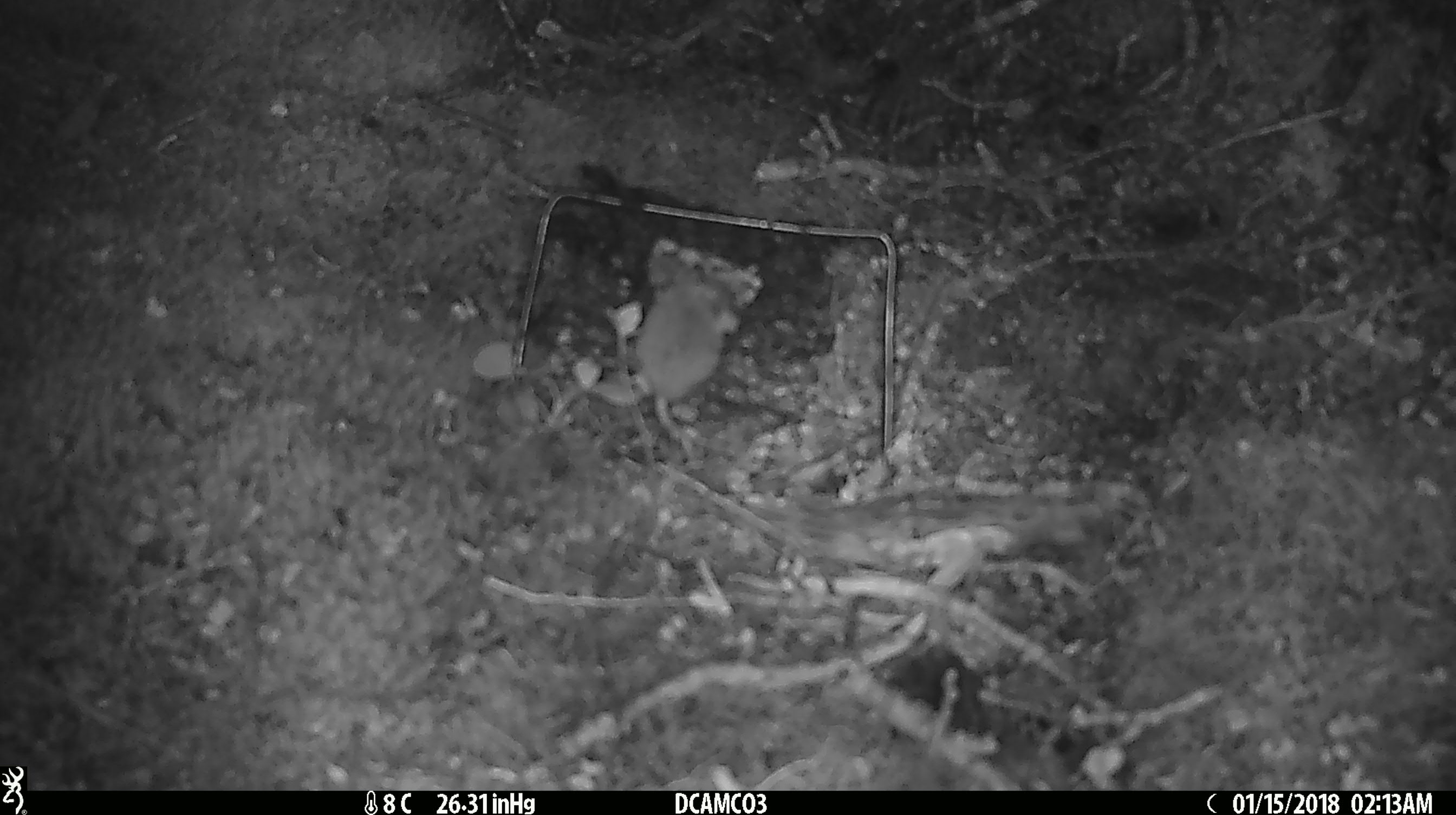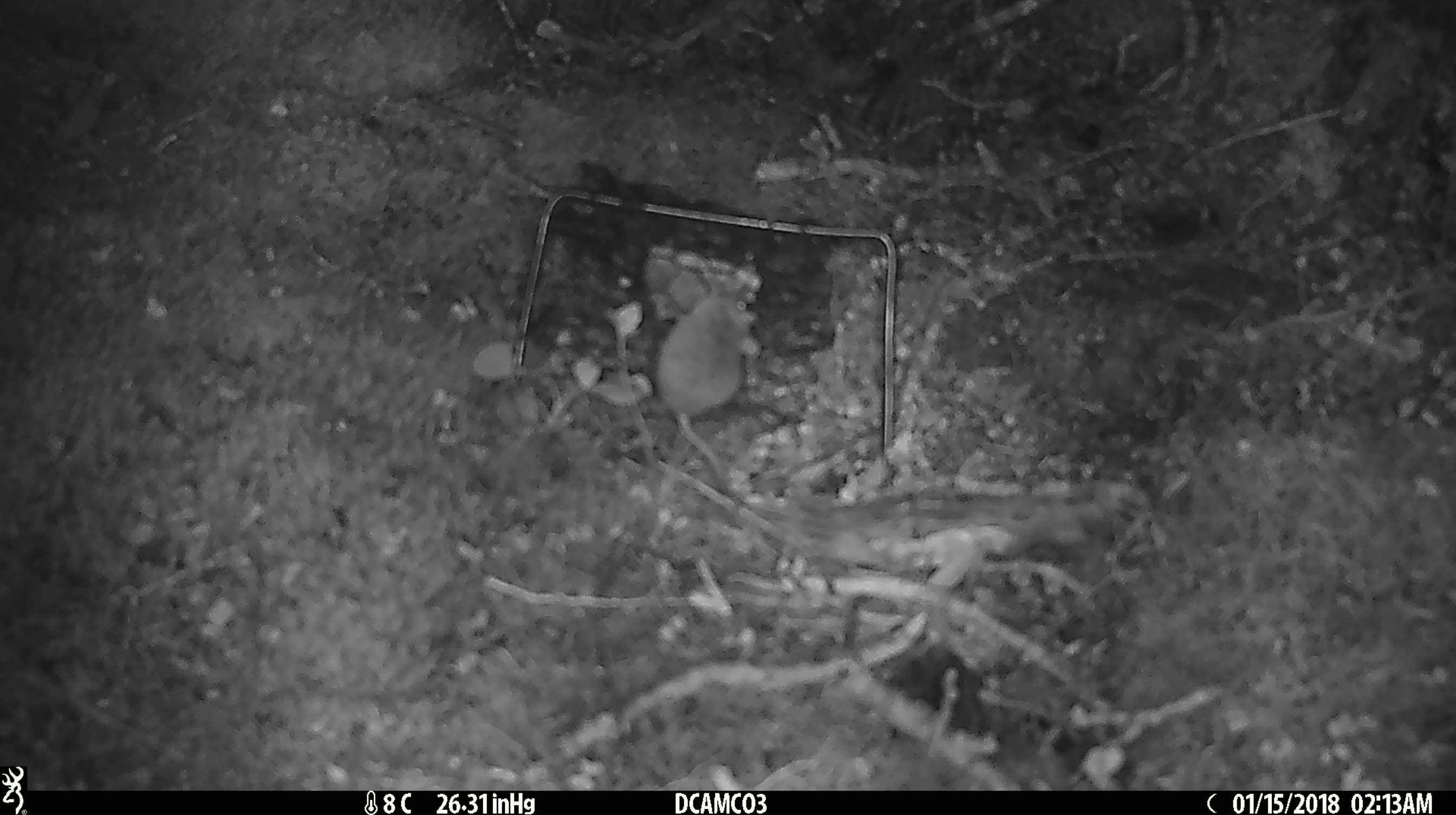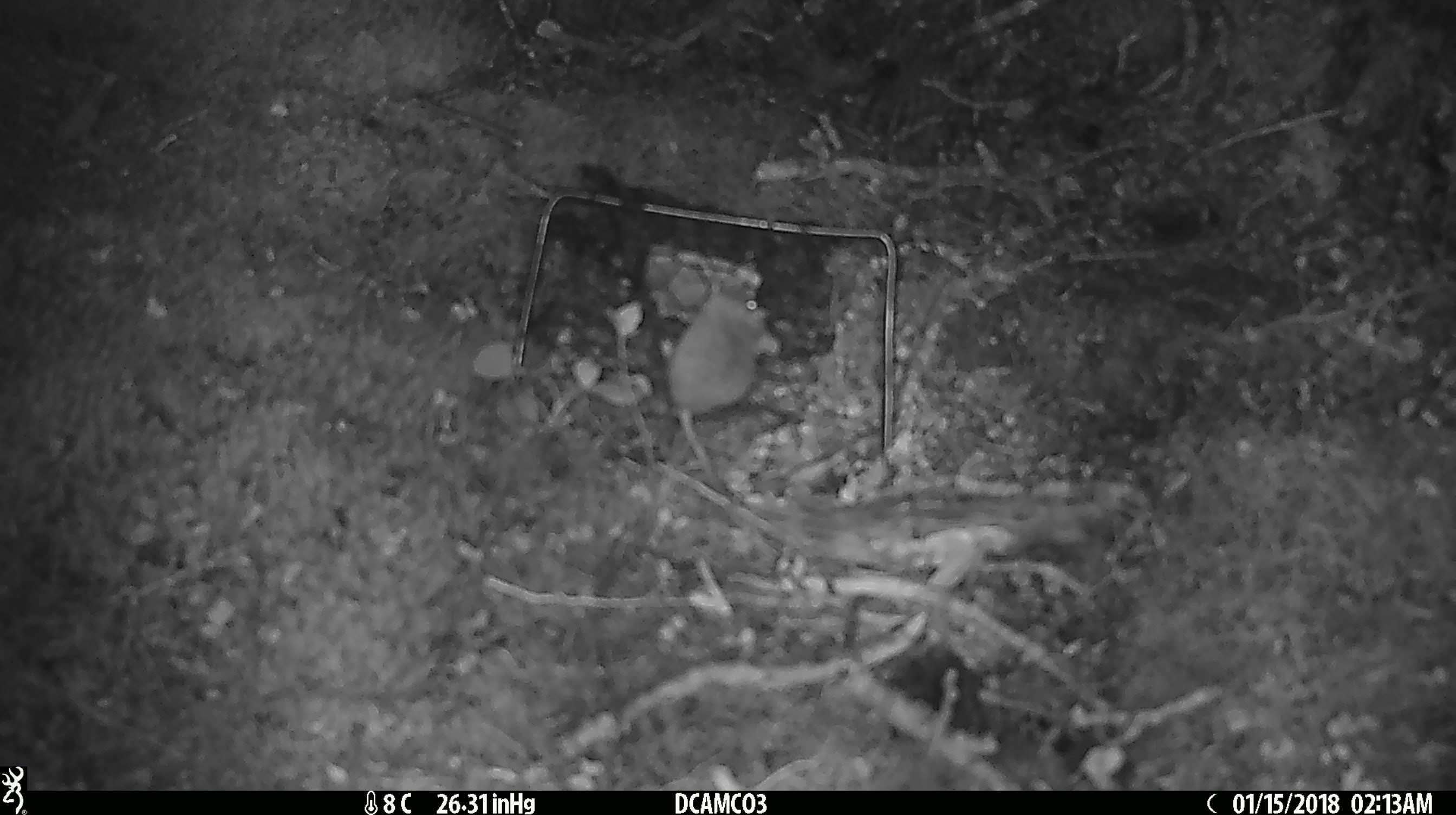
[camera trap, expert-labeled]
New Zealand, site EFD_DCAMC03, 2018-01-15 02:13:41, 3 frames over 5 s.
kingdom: Animalia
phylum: Chordata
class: Mammalia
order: Rodentia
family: Muridae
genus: Mus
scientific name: Mus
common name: mouse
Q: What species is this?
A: Mouse (Mus).